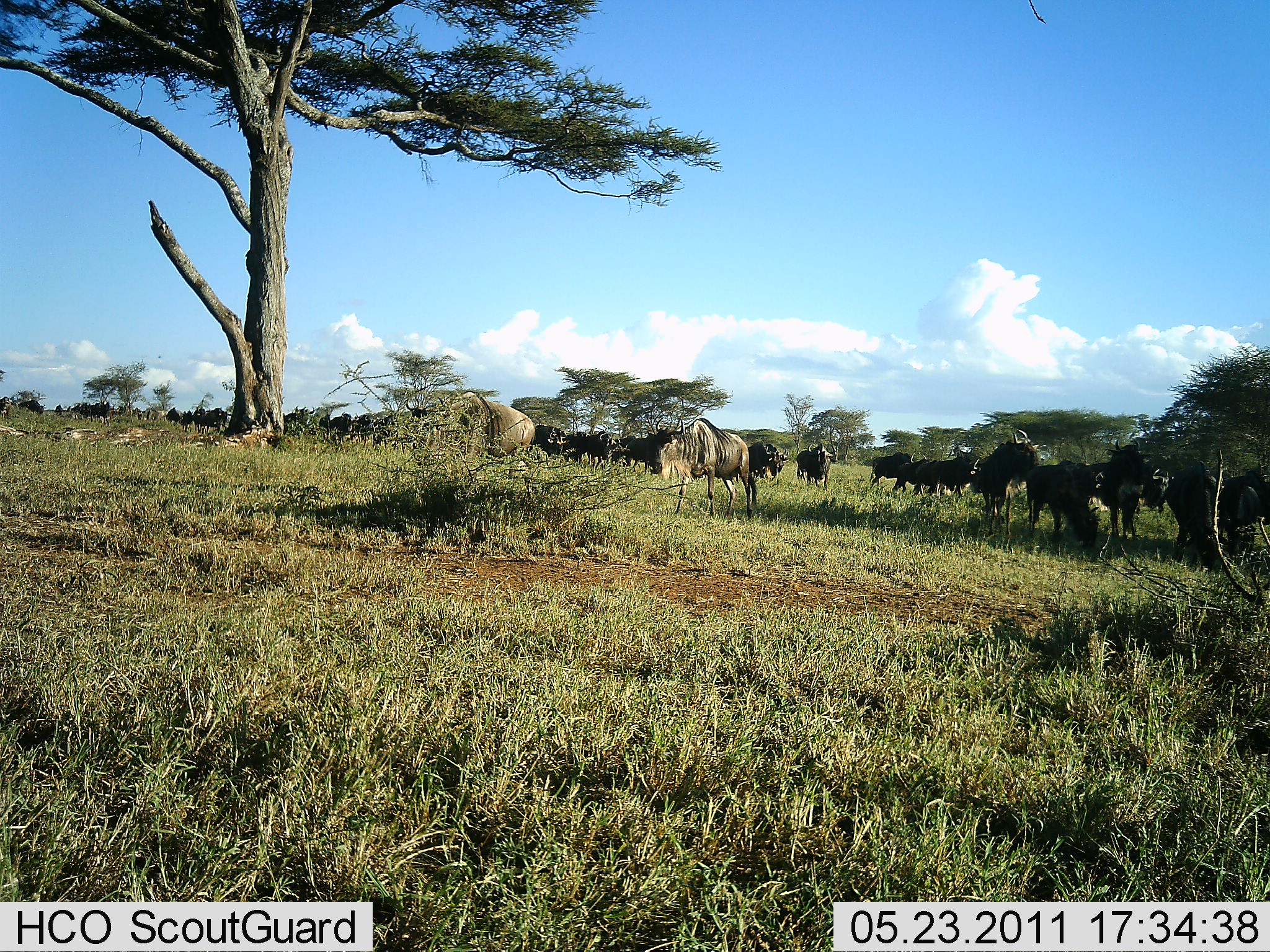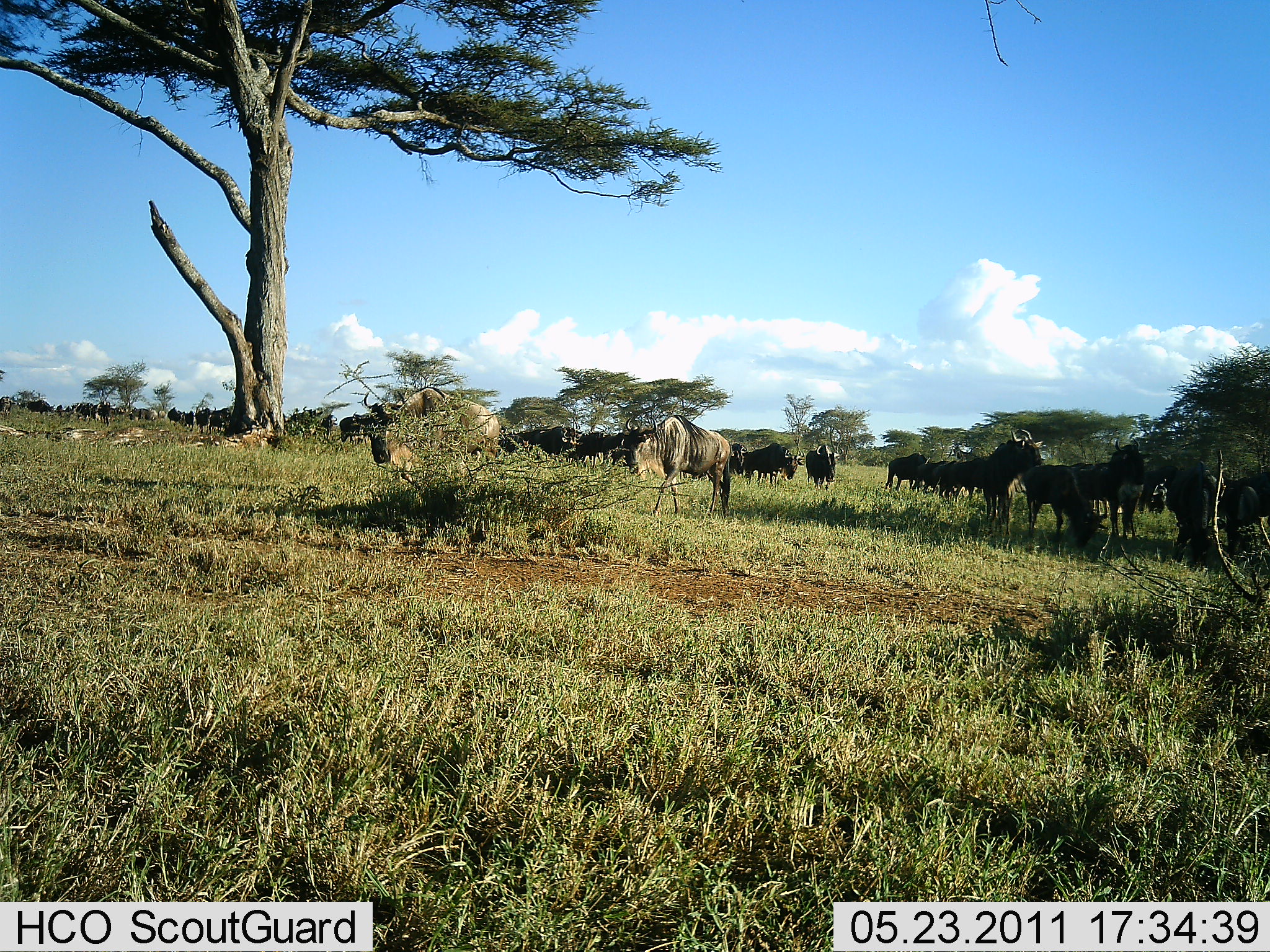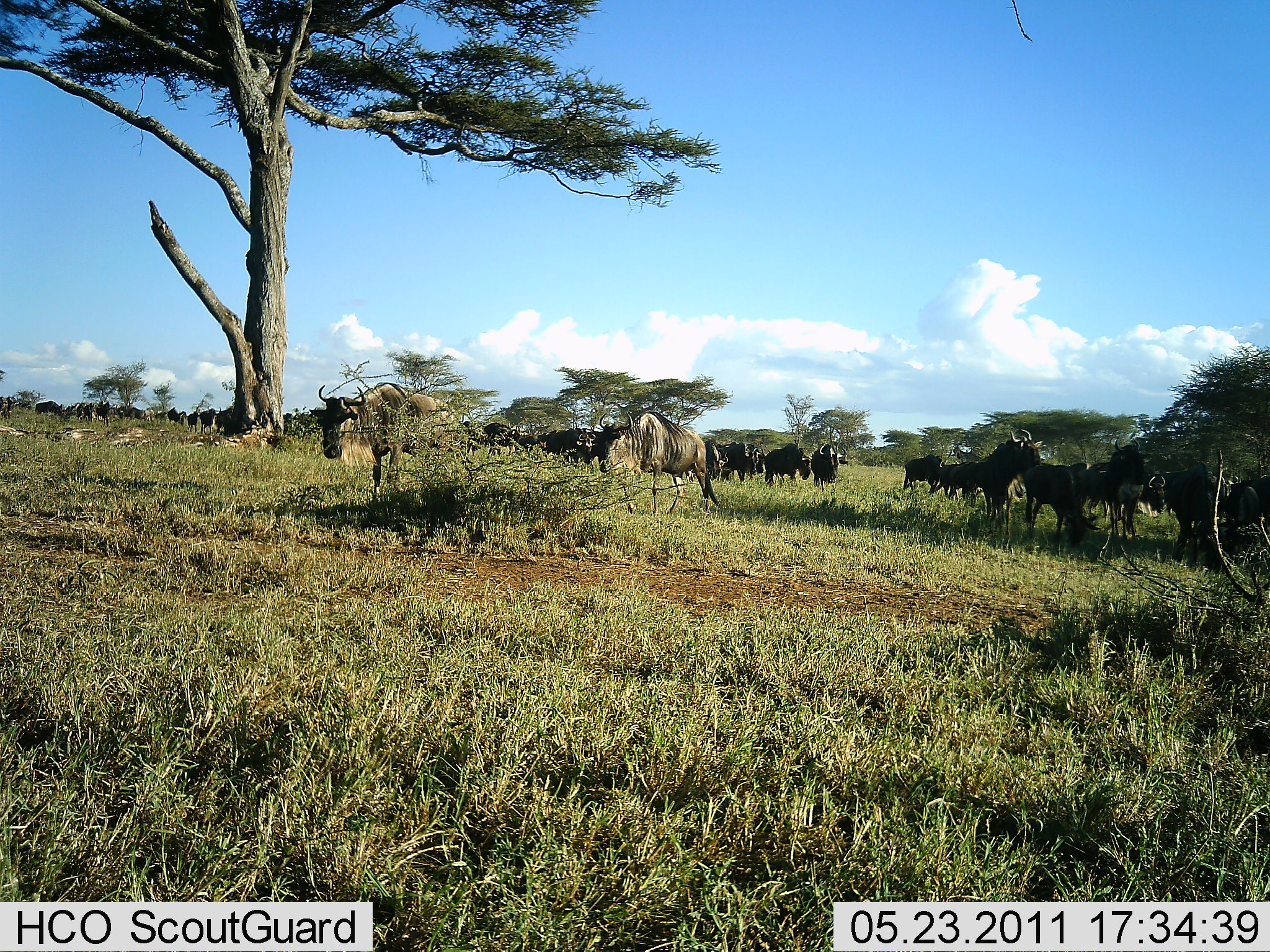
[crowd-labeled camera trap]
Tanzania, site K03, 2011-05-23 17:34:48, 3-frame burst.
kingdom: Animalia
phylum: Chordata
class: Mammalia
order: Artiodactyla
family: Bovidae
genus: Connochaetes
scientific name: Connochaetes taurinus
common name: blue wildebeest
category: wildebeest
Wildebeest (blue wildebeest) (Connochaetes taurinus), count 51+. Behavior (volunteer vote fractions): standing 27%, resting 0%, moving 82%, interacting 0%. Young present (vote fraction): 0%. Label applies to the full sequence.